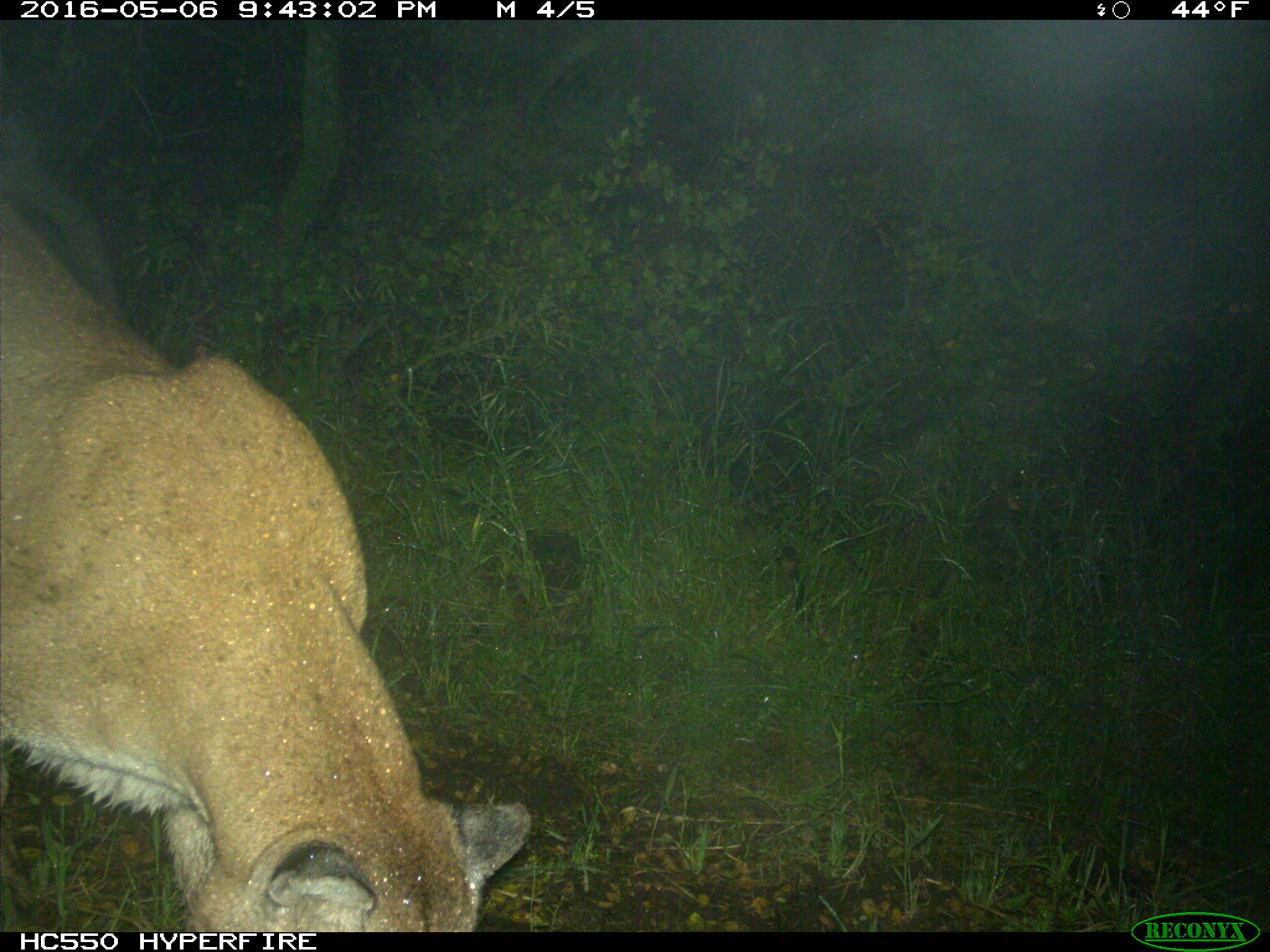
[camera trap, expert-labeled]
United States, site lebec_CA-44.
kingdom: Animalia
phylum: Chordata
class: Mammalia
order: Carnivora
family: Felidae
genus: Puma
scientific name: Puma concolor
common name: mountain lion